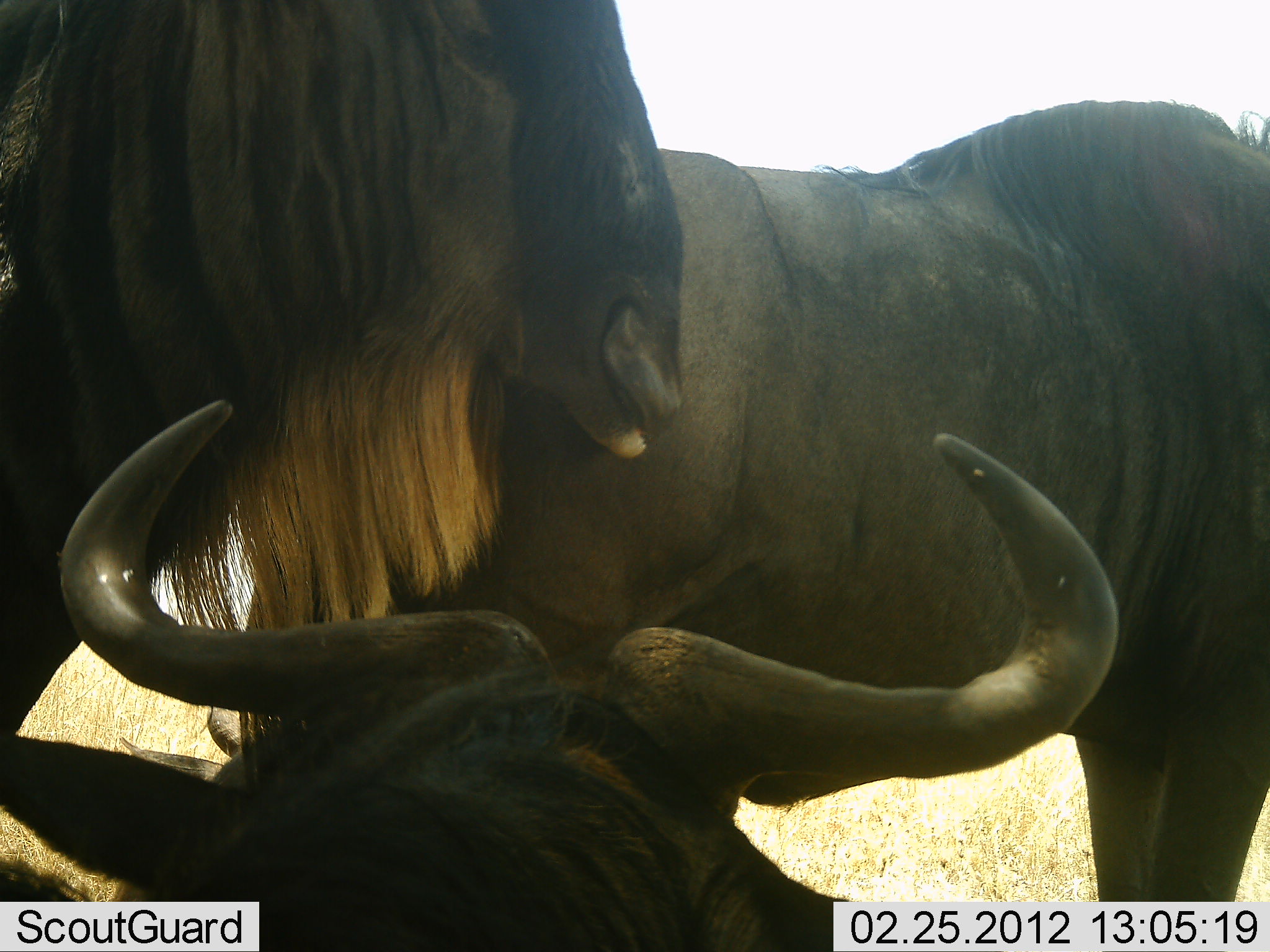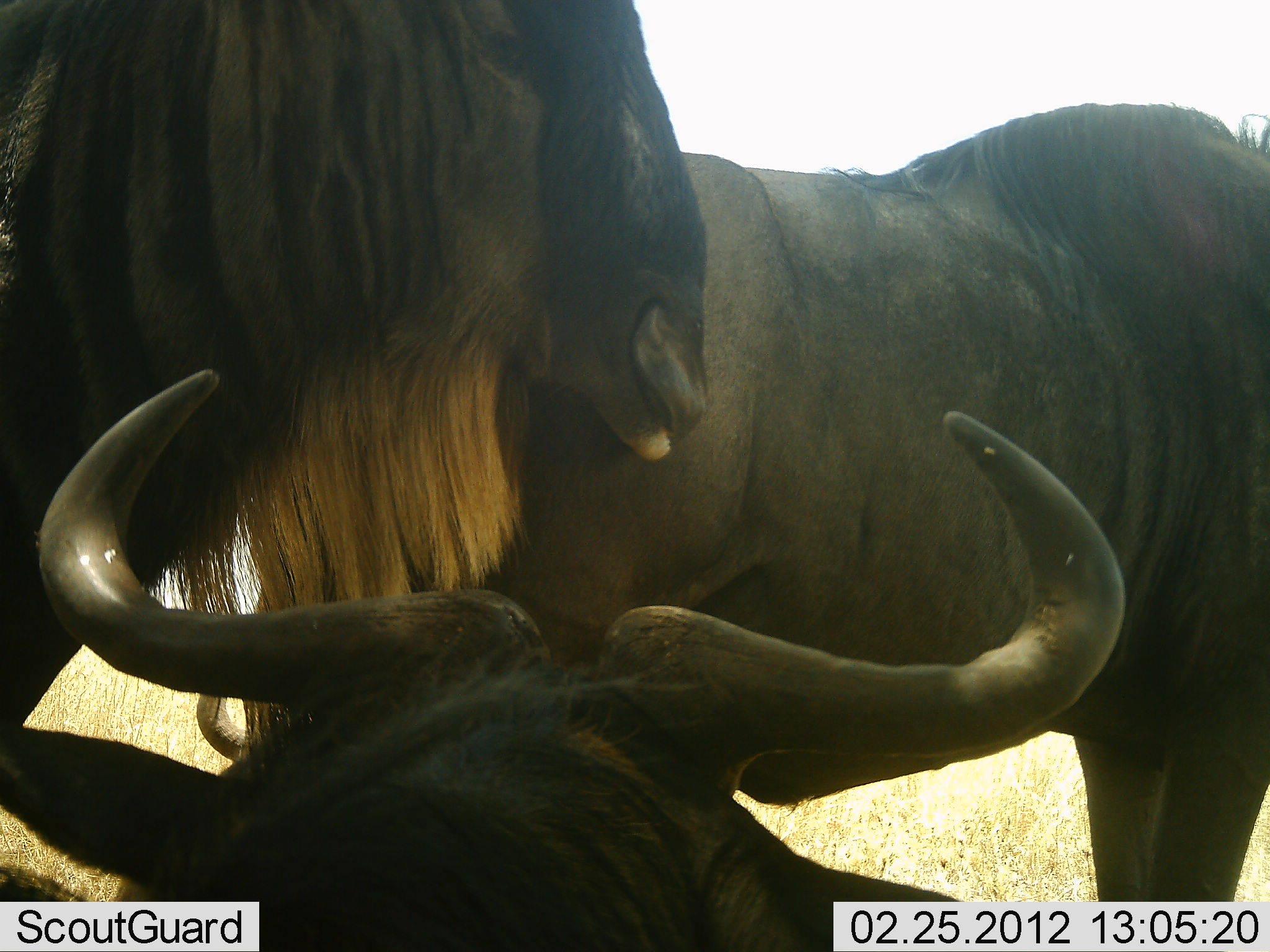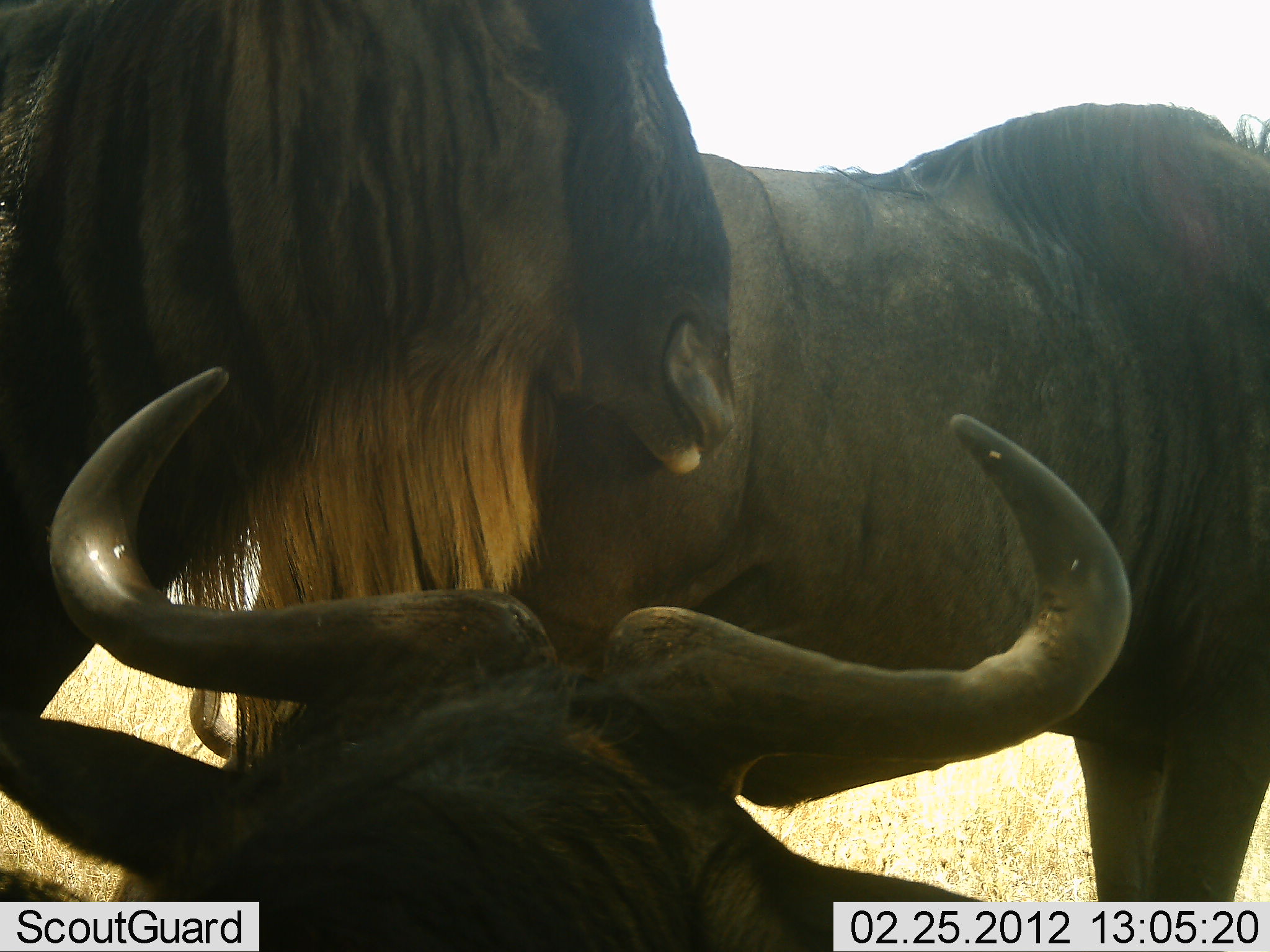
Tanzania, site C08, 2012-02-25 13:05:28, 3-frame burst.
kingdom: Animalia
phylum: Chordata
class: Mammalia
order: Artiodactyla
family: Bovidae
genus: Connochaetes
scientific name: Connochaetes taurinus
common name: blue wildebeest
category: wildebeest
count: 3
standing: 78%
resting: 67%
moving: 0%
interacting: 19%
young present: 0%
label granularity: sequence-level